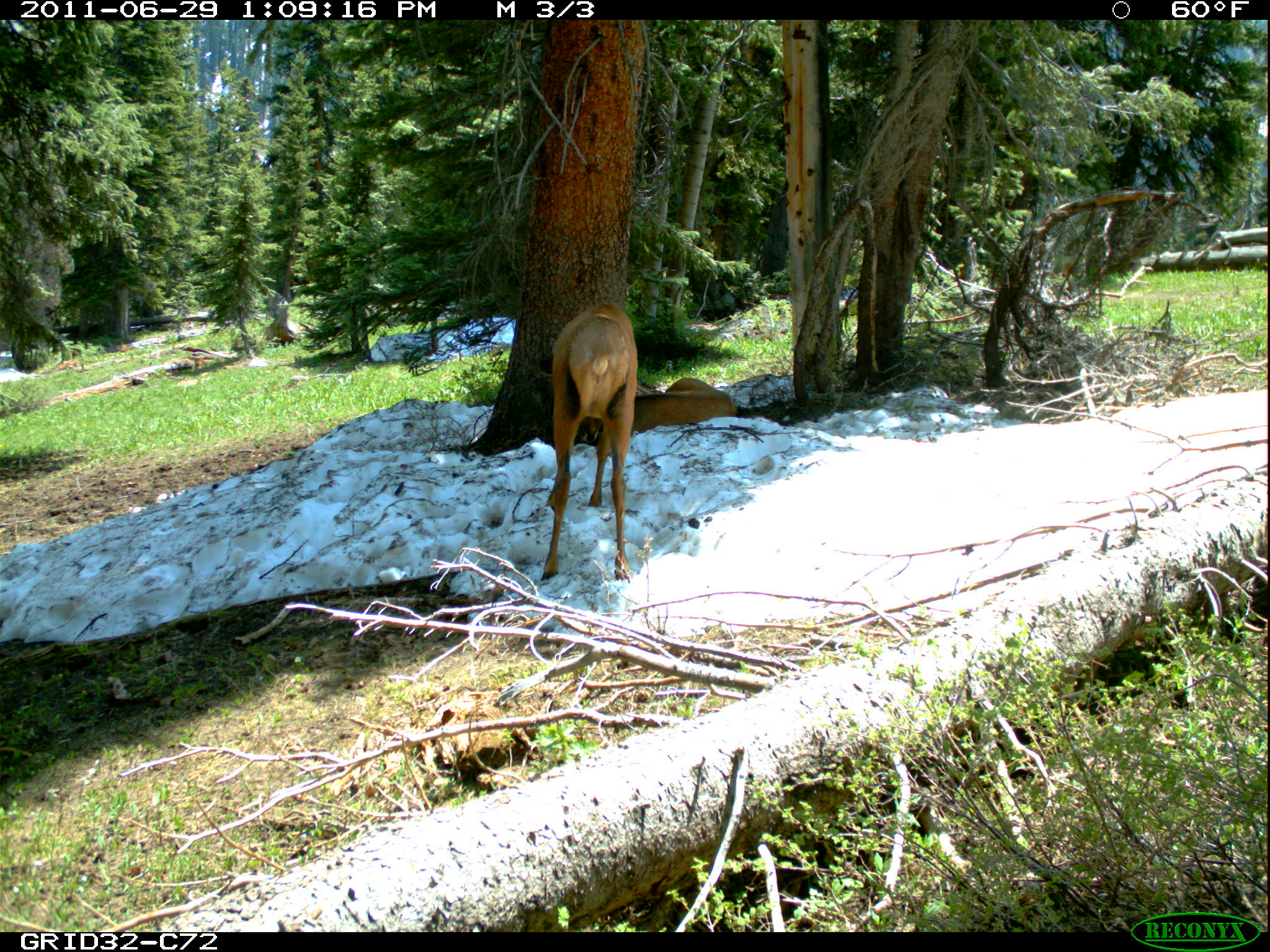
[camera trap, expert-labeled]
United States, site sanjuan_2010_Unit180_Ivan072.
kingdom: Animalia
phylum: Chordata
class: Mammalia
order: Artiodactyla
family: Cervidae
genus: Cervus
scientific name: Cervus elaphus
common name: red deer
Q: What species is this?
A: Cervus elaphus (red deer).